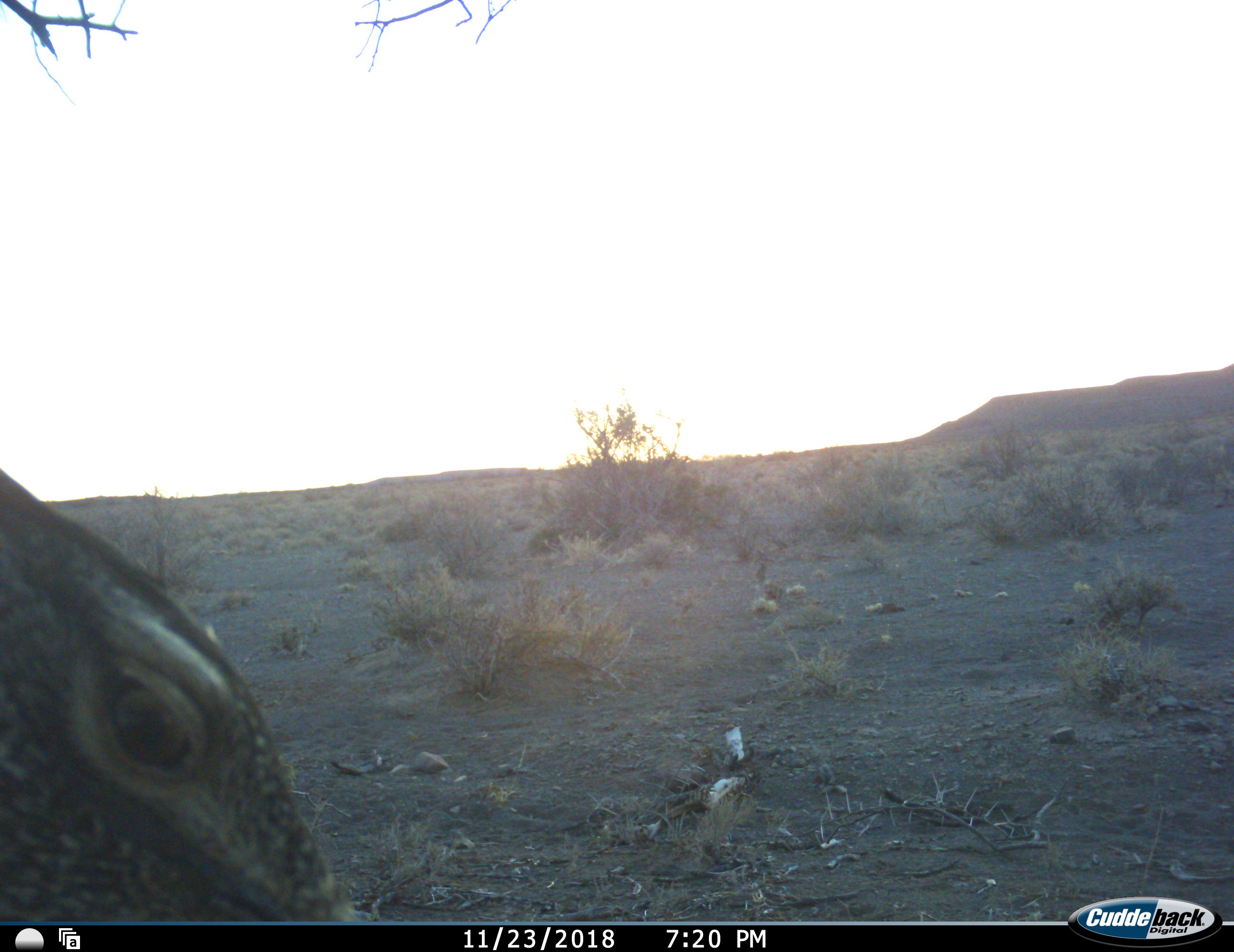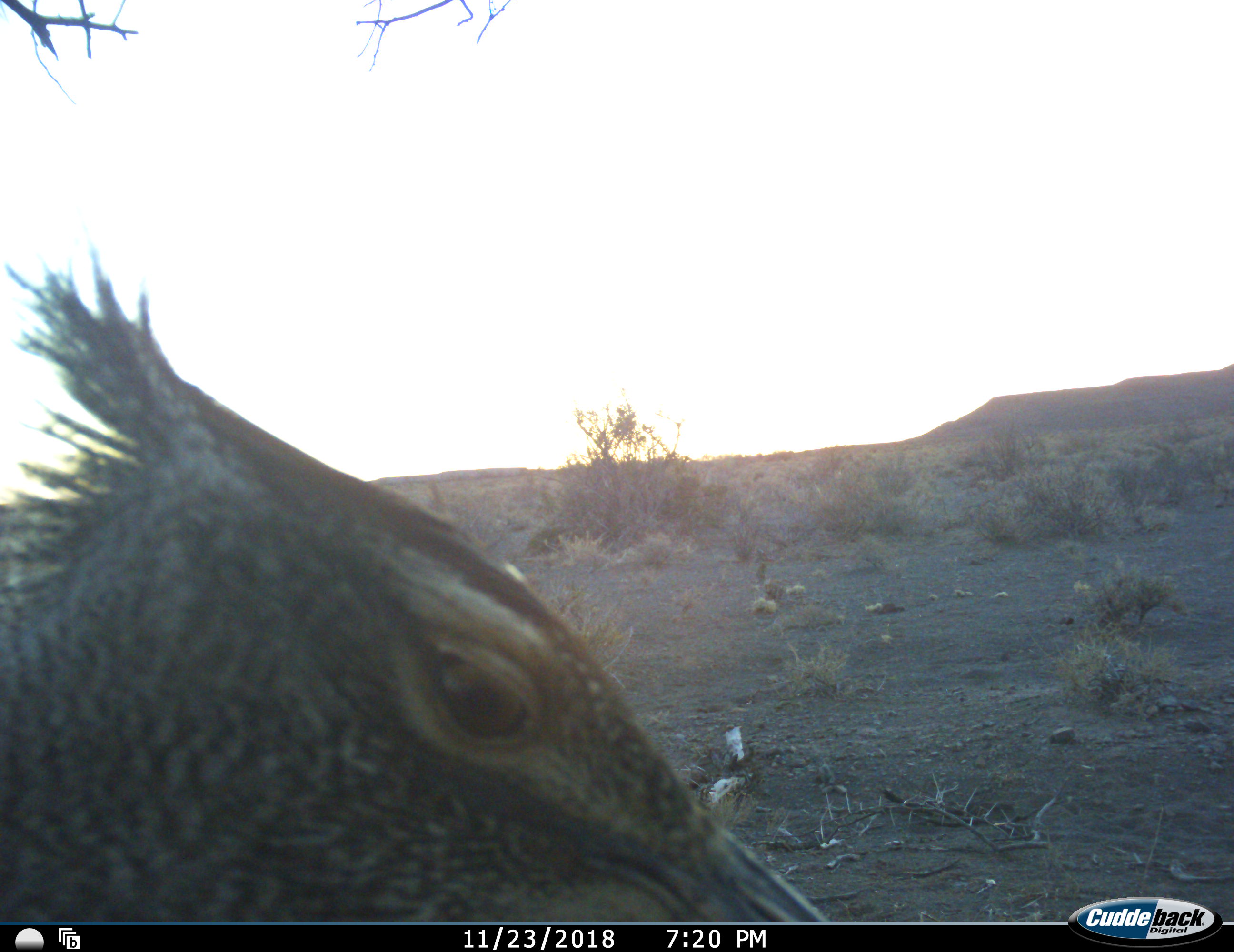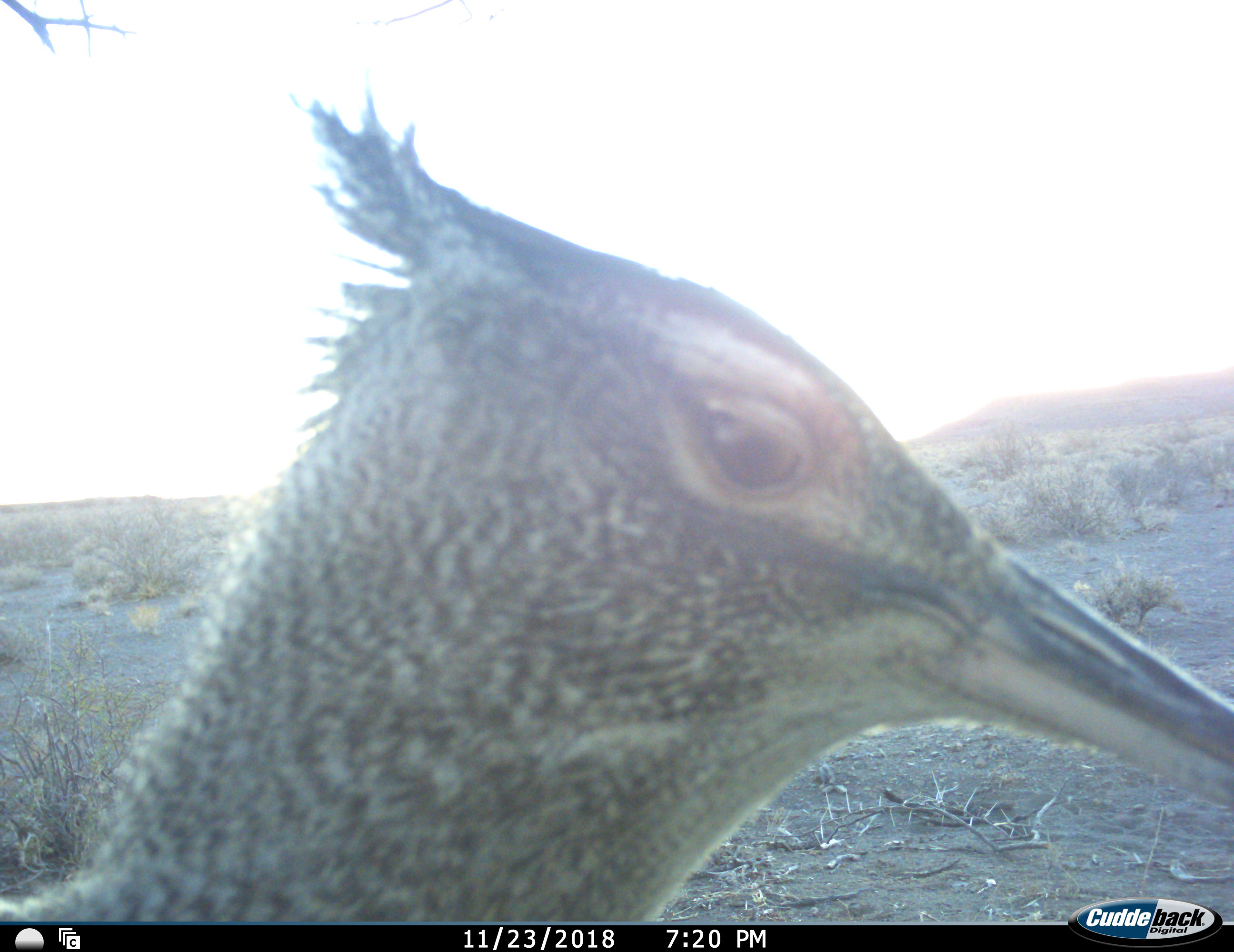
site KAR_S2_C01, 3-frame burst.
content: unidentified animal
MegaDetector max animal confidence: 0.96